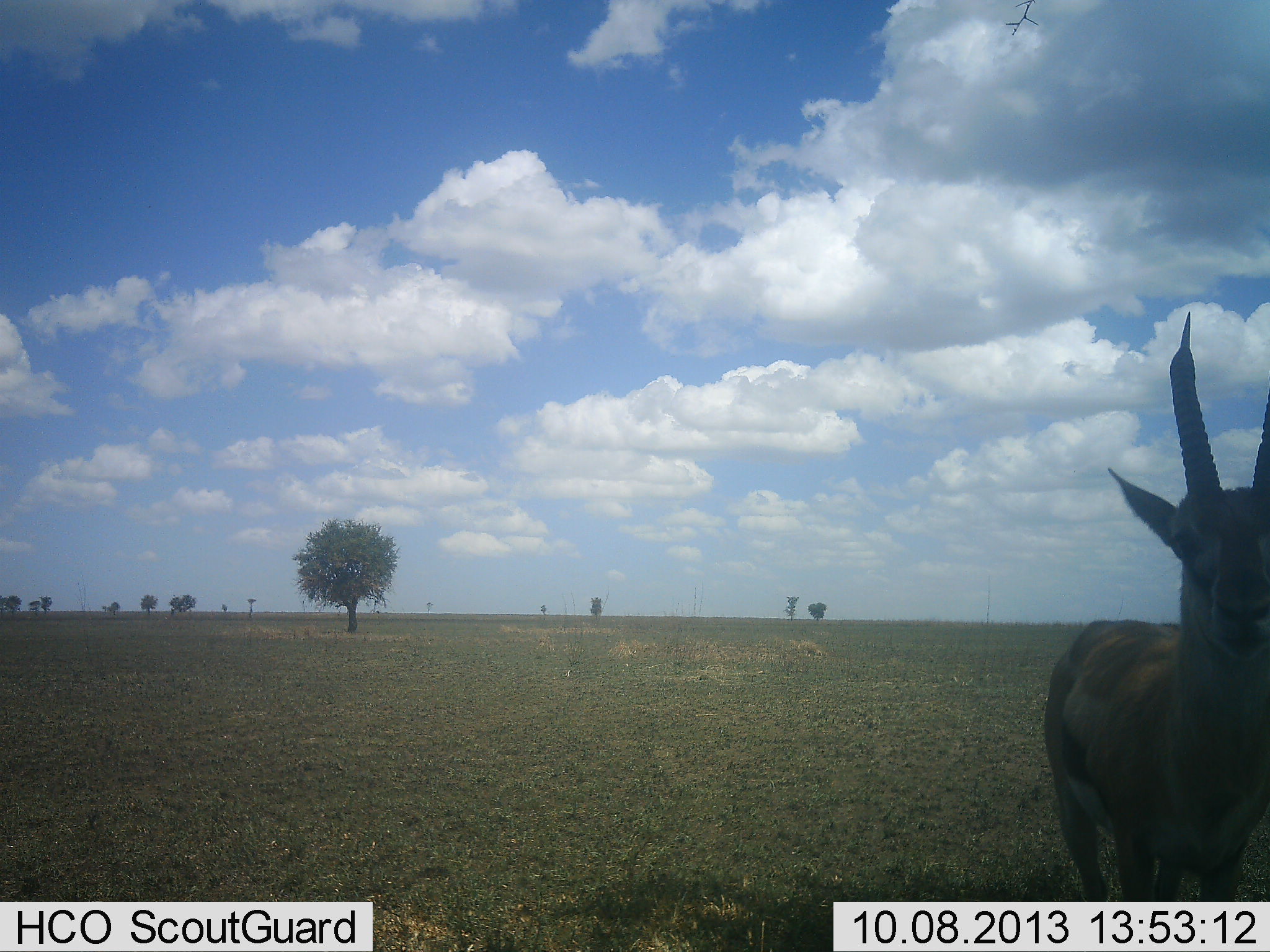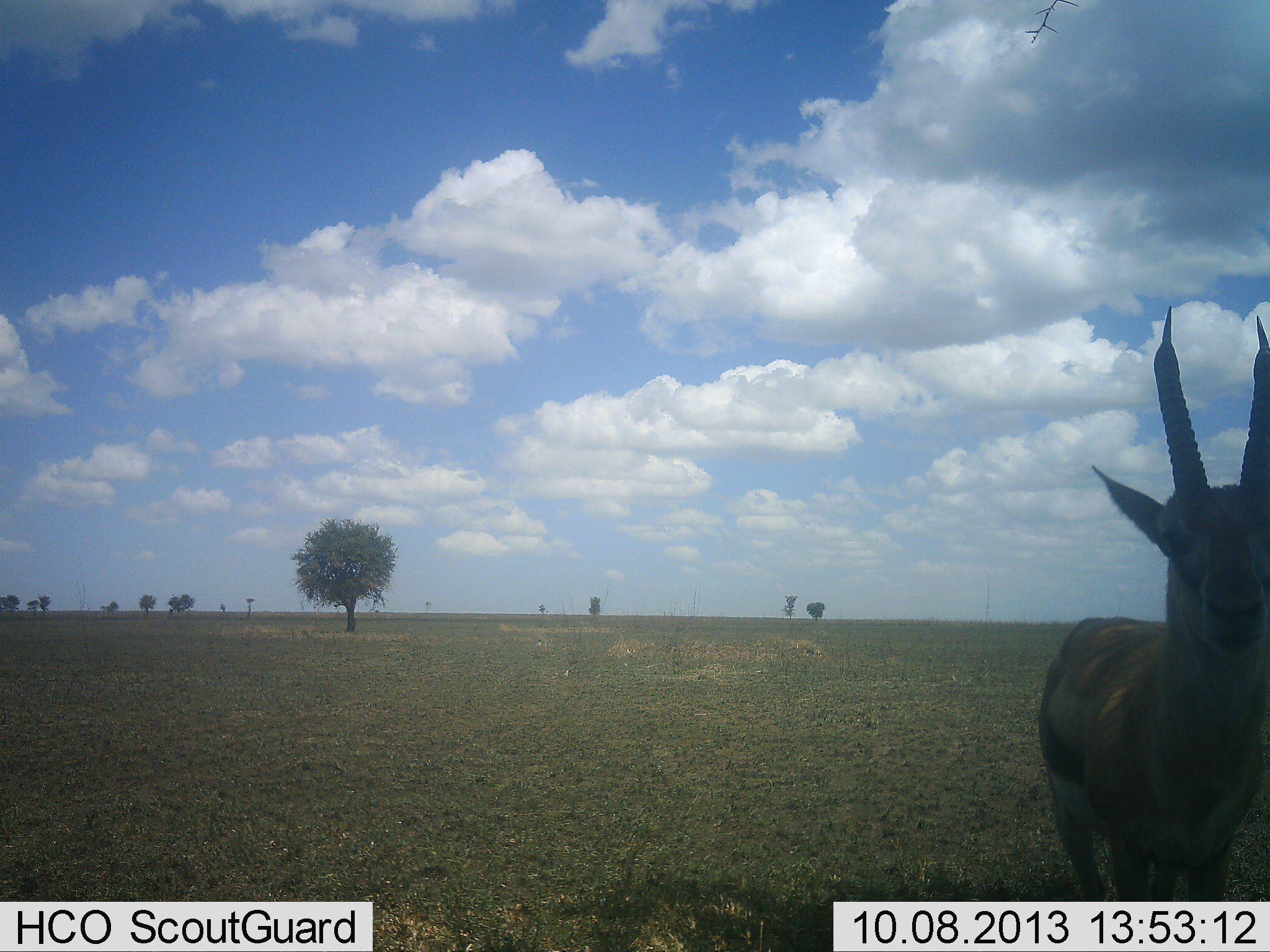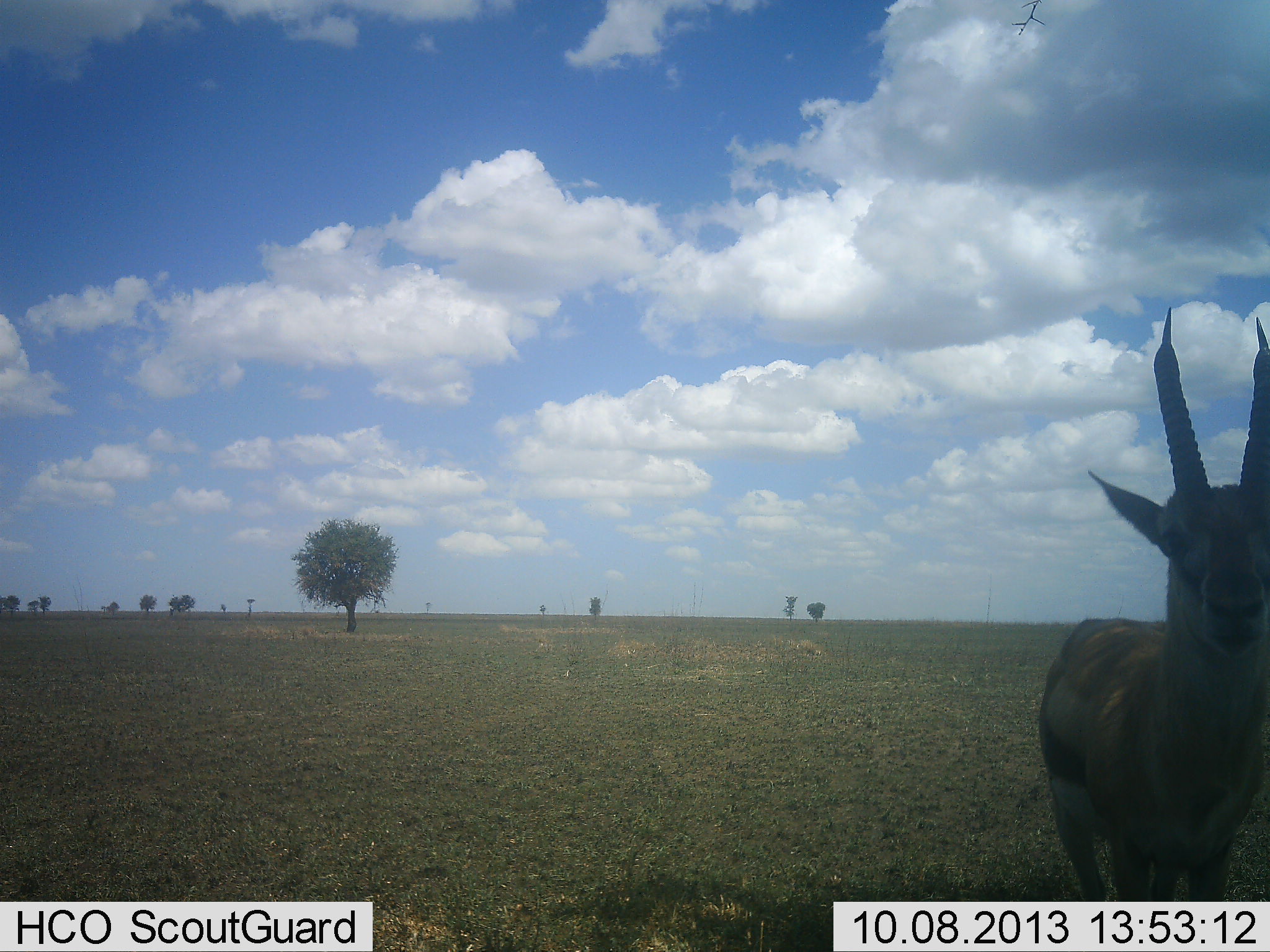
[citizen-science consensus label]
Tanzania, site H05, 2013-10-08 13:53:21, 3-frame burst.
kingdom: Animalia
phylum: Chordata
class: Mammalia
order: Artiodactyla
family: Bovidae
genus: Eudorcas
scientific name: Eudorcas thomsonii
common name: thomson's gazelle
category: gazellethomsons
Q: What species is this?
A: Gazellethomsons (thomson's gazelle) (Eudorcas thomsonii).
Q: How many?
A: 1.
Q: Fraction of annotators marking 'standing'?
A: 100%.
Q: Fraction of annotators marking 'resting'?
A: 0%.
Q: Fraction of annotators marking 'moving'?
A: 0%.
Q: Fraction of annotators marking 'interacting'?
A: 0%.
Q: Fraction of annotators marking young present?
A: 0%.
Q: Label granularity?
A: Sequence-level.